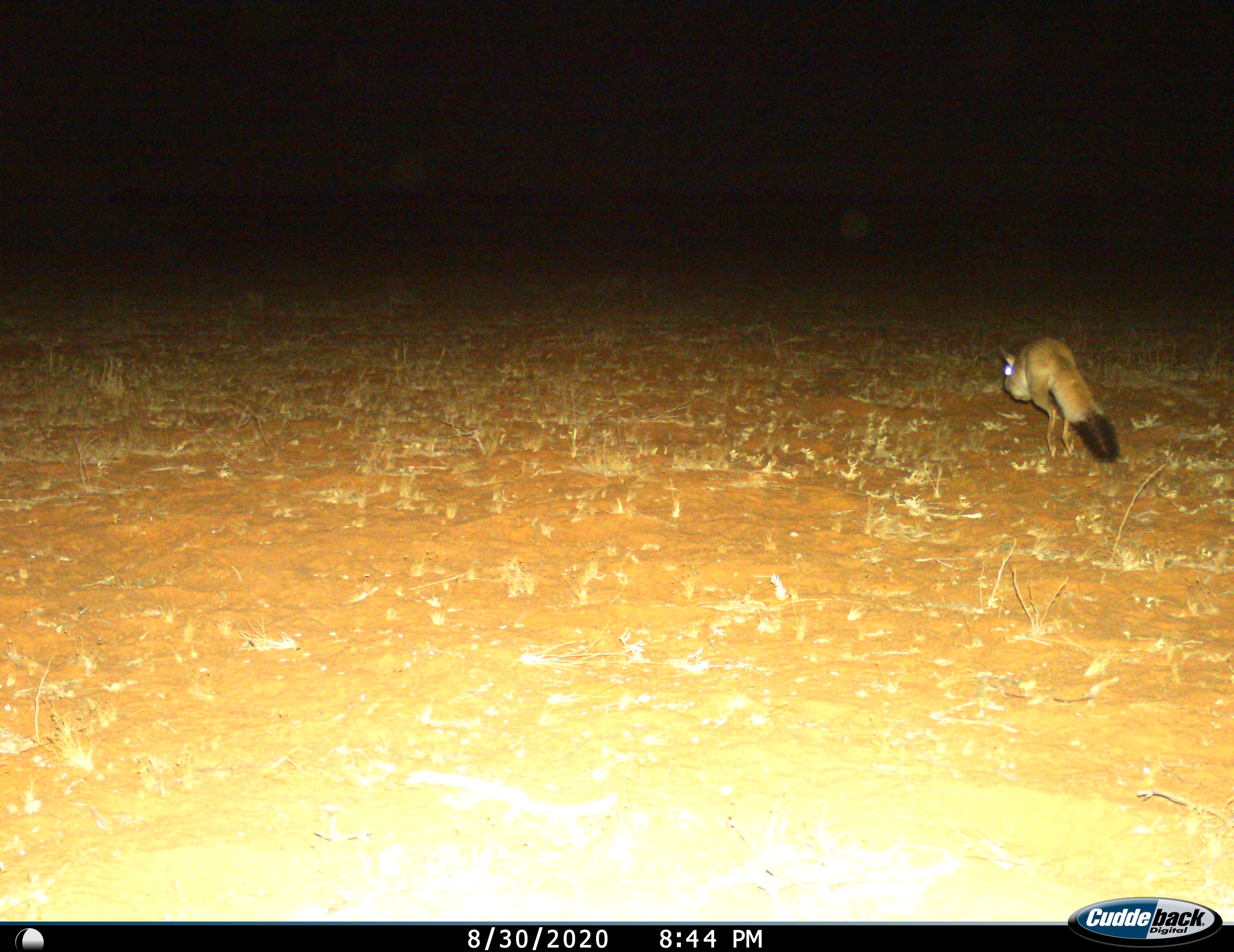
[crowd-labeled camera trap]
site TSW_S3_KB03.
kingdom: Animalia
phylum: Chordata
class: Mammalia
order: Rodentia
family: Pedetidae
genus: Pedetes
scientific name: Pedetes capensis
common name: springhare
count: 1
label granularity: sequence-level